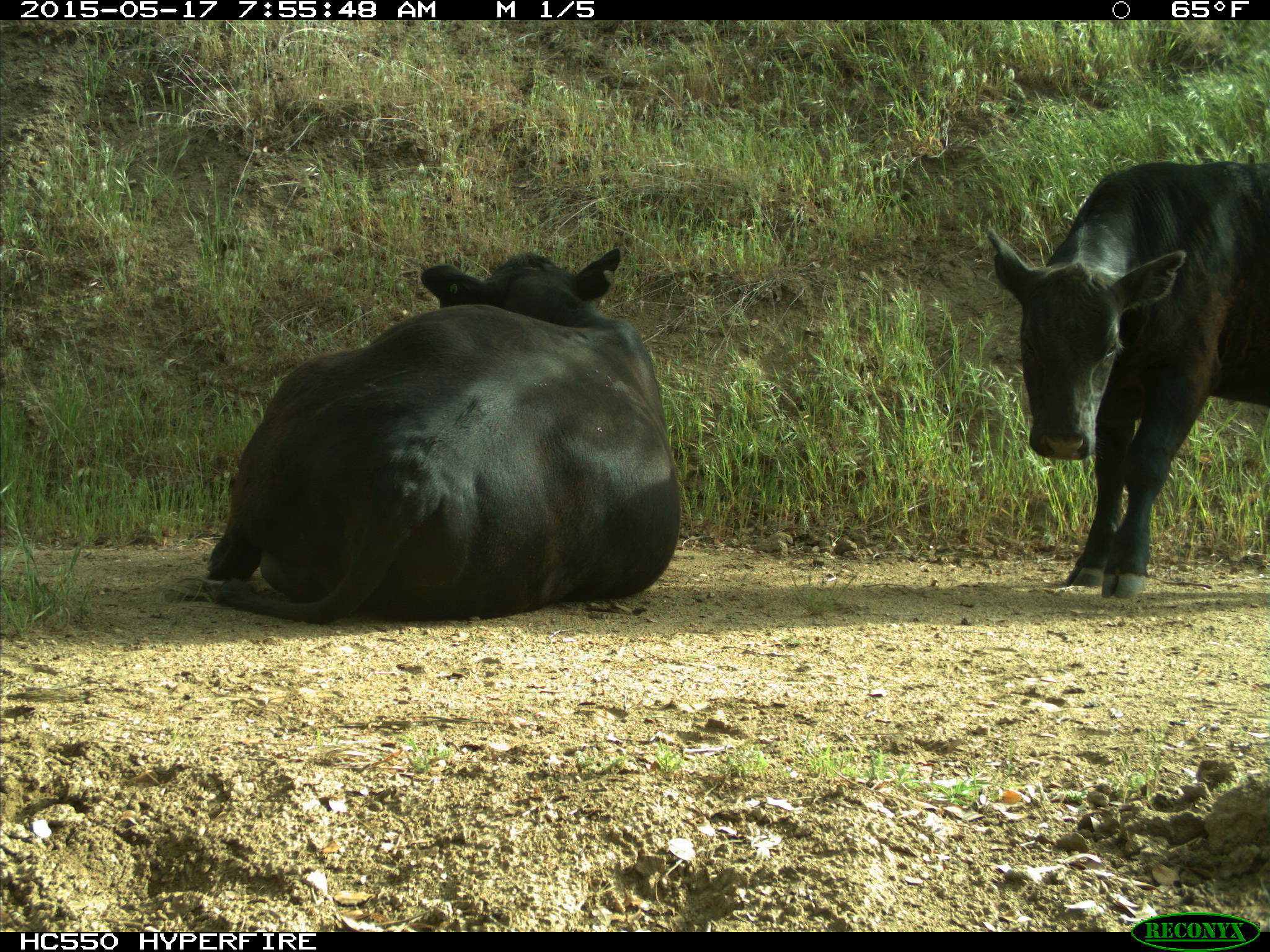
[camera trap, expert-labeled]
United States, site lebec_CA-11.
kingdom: Animalia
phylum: Chordata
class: Mammalia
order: Artiodactyla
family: Bovidae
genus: Bos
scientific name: Bos taurus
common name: domestic cow